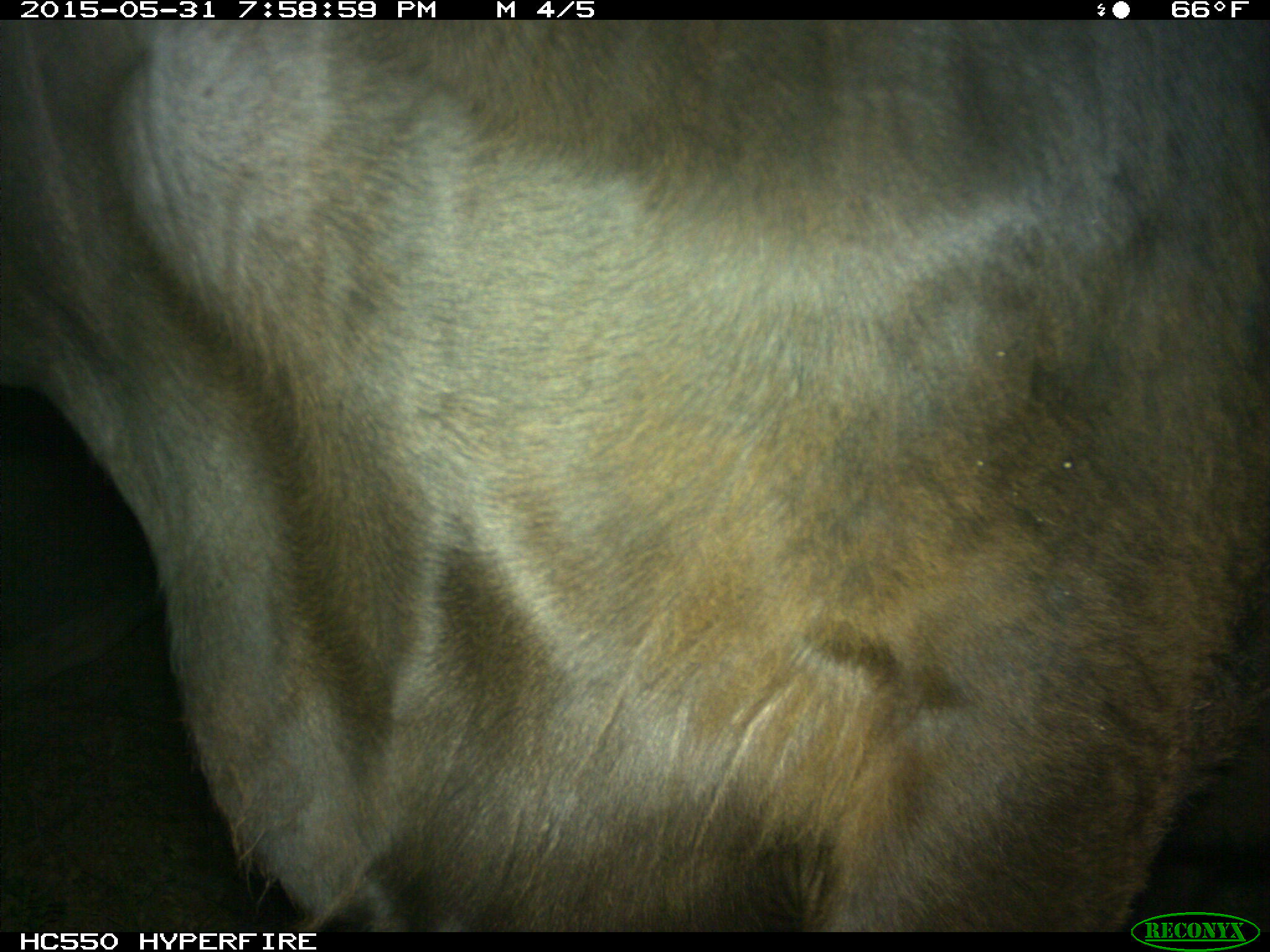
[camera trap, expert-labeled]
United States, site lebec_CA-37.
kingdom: Animalia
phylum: Chordata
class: Mammalia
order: Artiodactyla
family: Bovidae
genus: Bos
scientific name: Bos taurus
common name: domestic cow